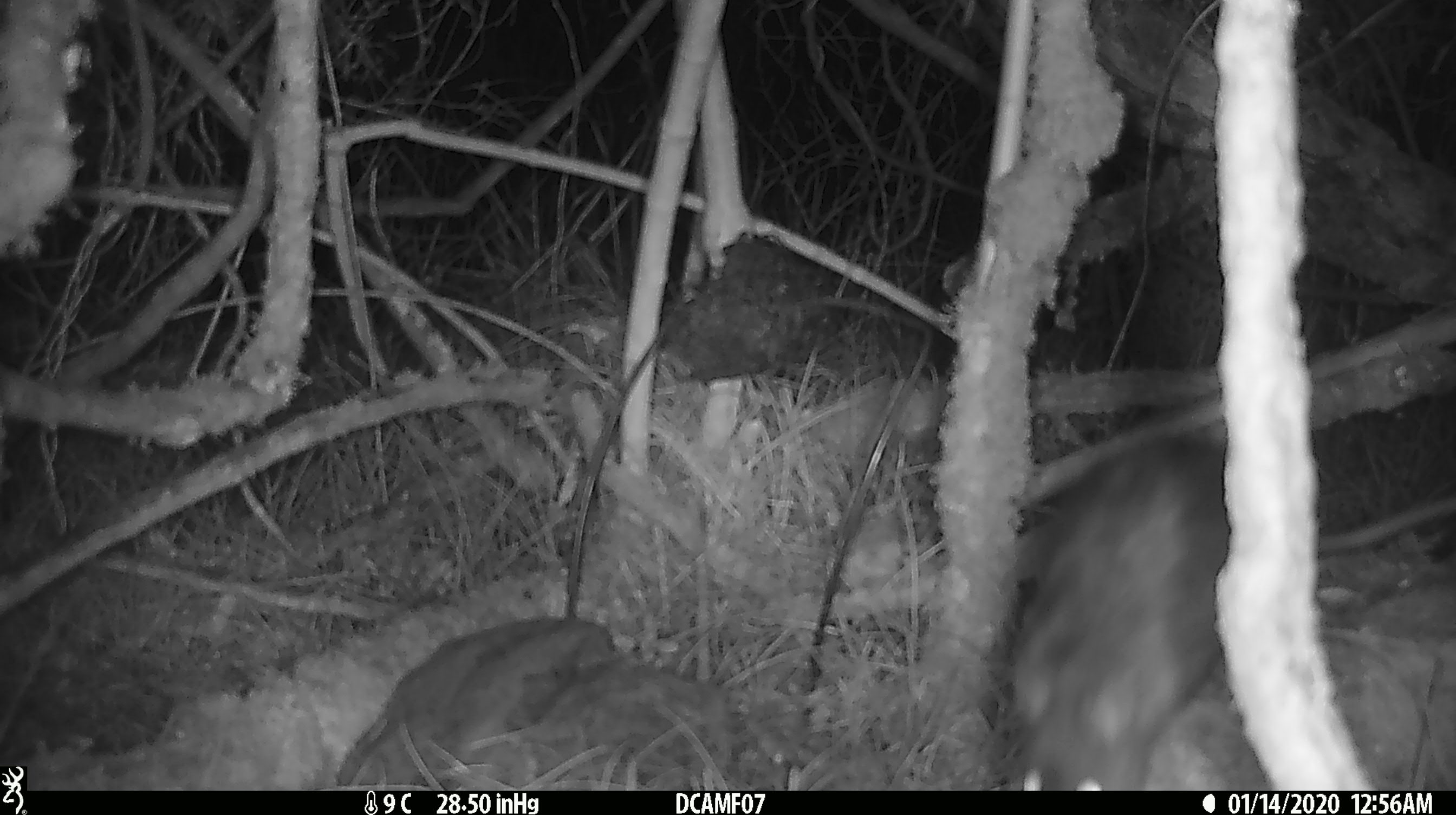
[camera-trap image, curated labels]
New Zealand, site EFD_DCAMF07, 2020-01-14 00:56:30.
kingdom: Animalia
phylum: Chordata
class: Mammalia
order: Rodentia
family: Muridae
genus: Rattus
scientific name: Rattus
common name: rat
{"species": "rat (Rattus)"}